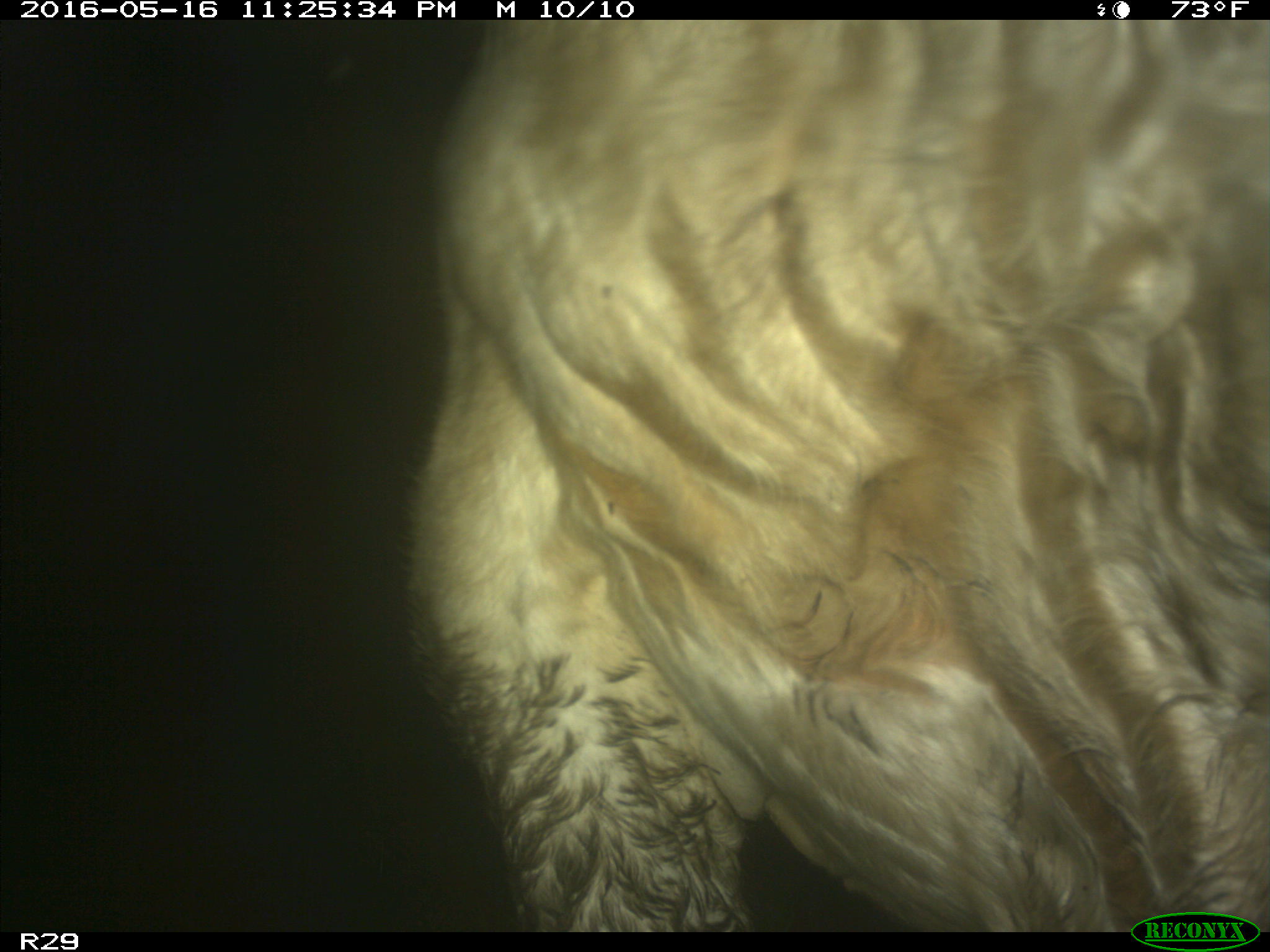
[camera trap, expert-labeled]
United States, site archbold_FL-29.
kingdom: Animalia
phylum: Chordata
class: Mammalia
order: Artiodactyla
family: Bovidae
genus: Bos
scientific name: Bos taurus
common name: domestic cow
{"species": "Bos taurus (domestic cow)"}